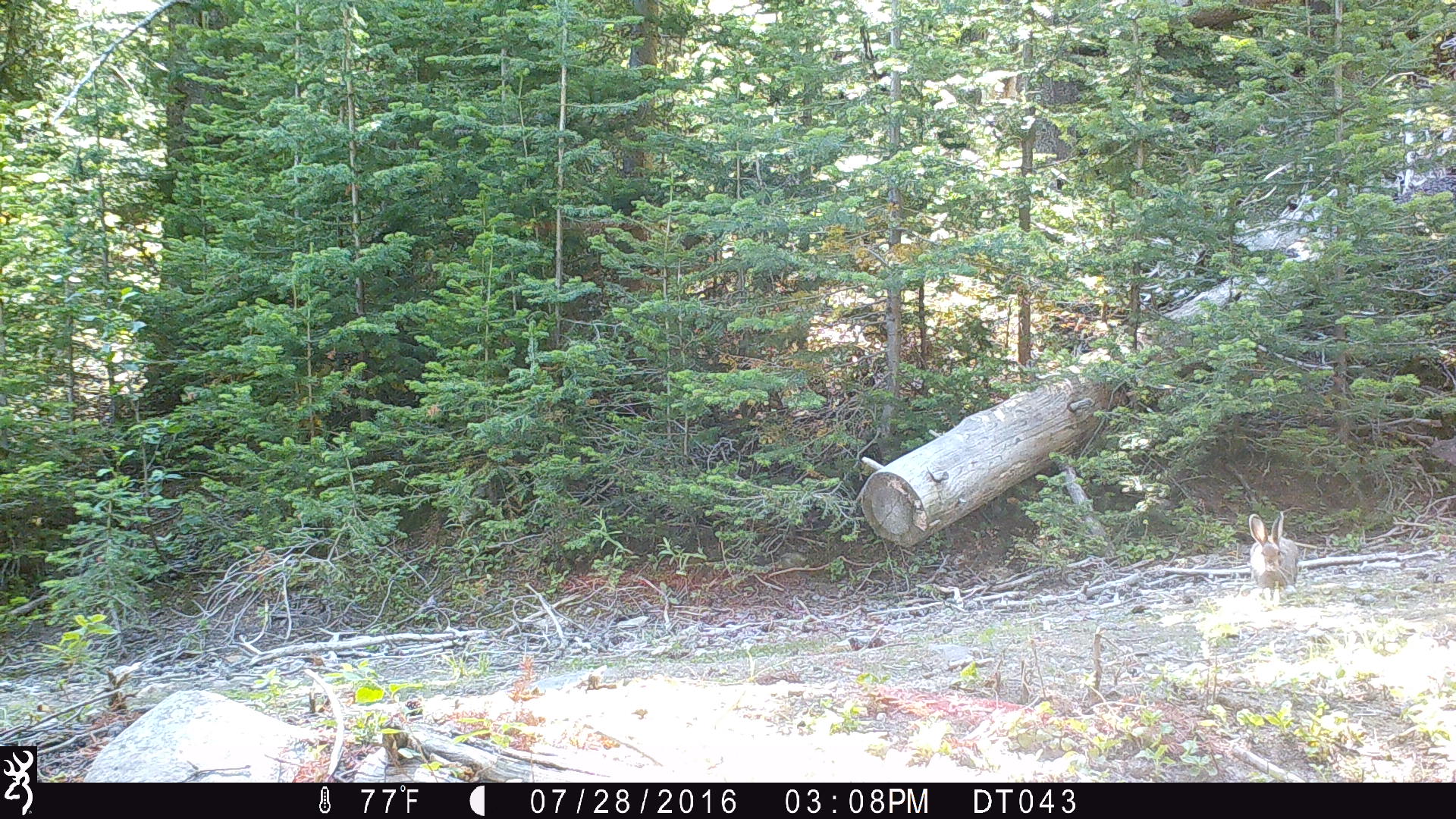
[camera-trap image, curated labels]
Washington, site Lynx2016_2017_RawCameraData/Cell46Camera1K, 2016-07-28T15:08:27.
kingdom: Animalia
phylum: Chordata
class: Mammalia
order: Lagomorpha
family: Leporidae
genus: Lepus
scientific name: Lepus americanus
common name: snowshoe hare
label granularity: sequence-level